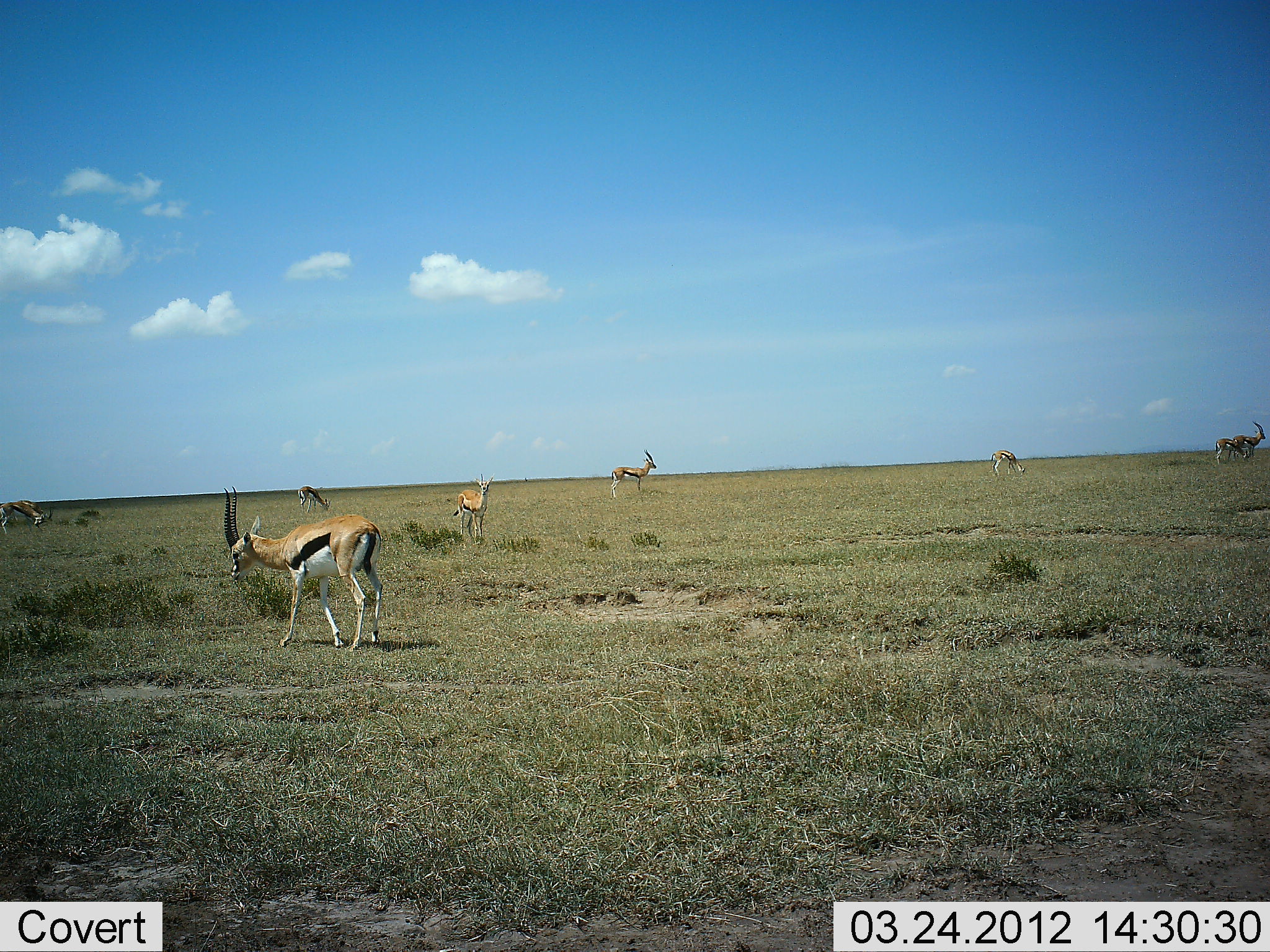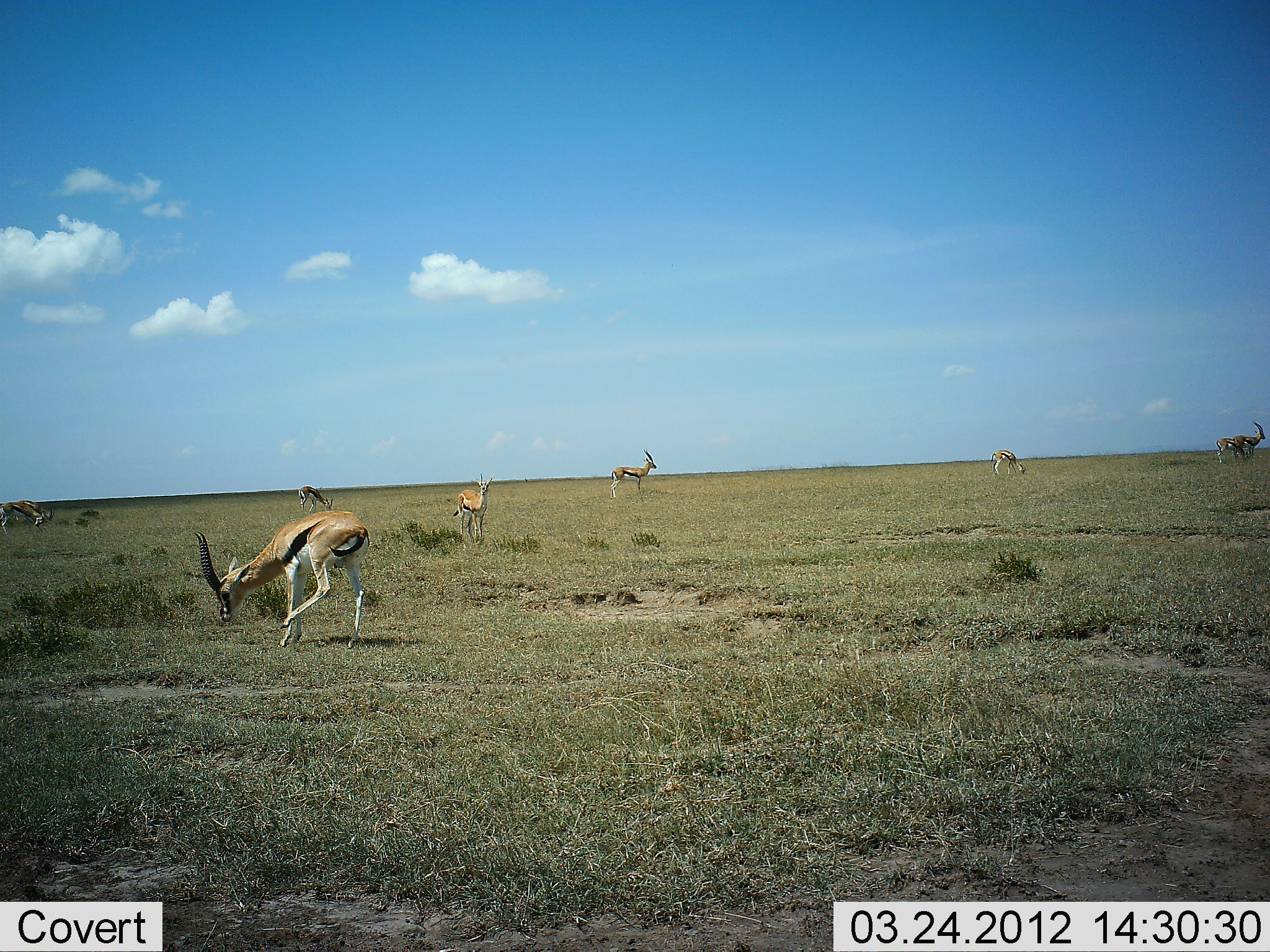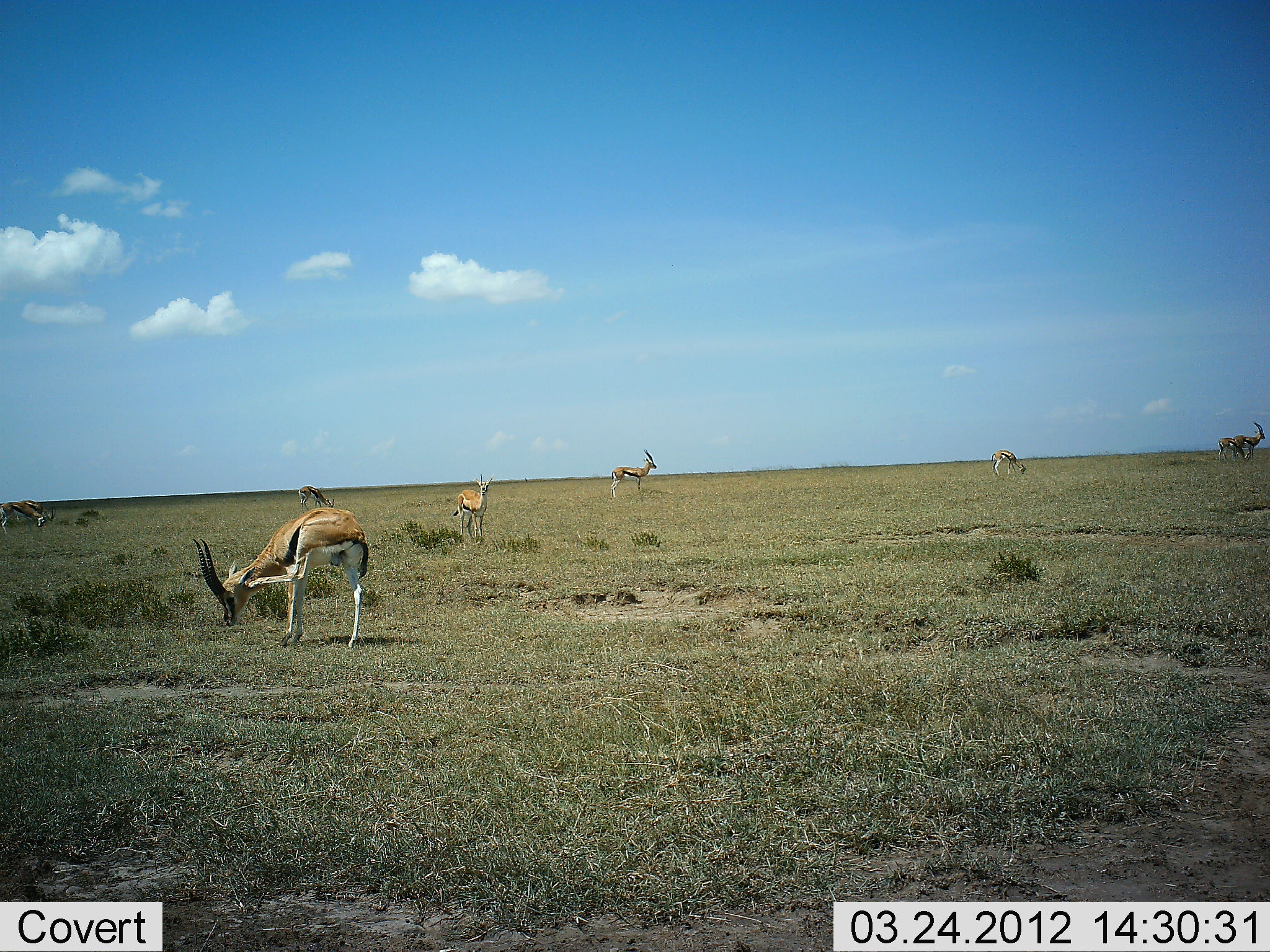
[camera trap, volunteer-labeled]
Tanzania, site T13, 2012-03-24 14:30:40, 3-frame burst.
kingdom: Animalia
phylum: Chordata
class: Mammalia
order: Artiodactyla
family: Bovidae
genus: Eudorcas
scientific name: Eudorcas thomsonii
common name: thomson's gazelle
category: gazellethomsons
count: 8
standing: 63%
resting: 11%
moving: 32%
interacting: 0%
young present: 0%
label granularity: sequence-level